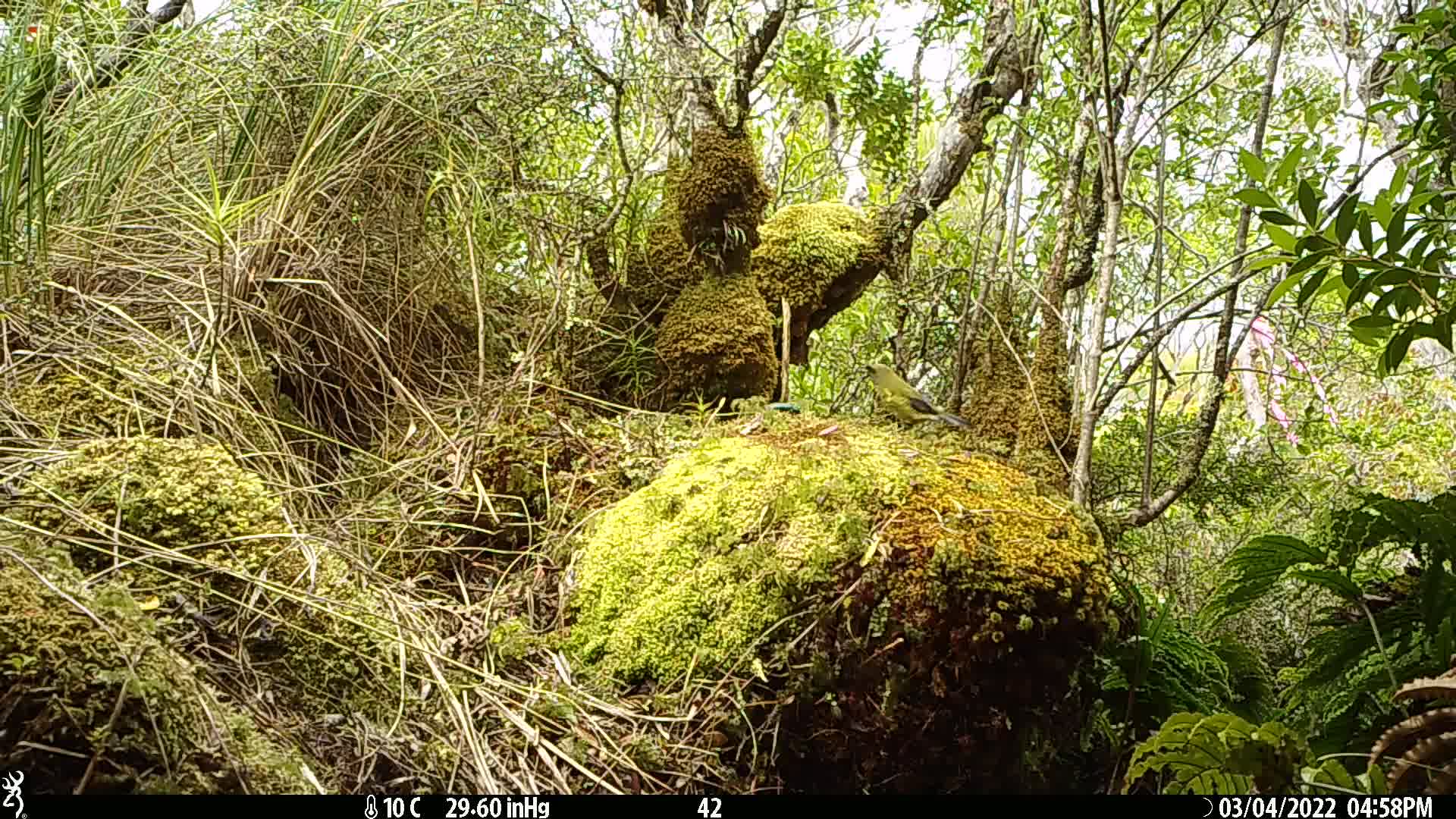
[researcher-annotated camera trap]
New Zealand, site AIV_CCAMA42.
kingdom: Animalia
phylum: Chordata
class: Aves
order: Passeriformes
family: Meliphagidae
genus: Anthornis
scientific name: Anthornis melanura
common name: new zealand bellbird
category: bellbird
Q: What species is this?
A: Bellbird (new zealand bellbird) (Anthornis melanura).